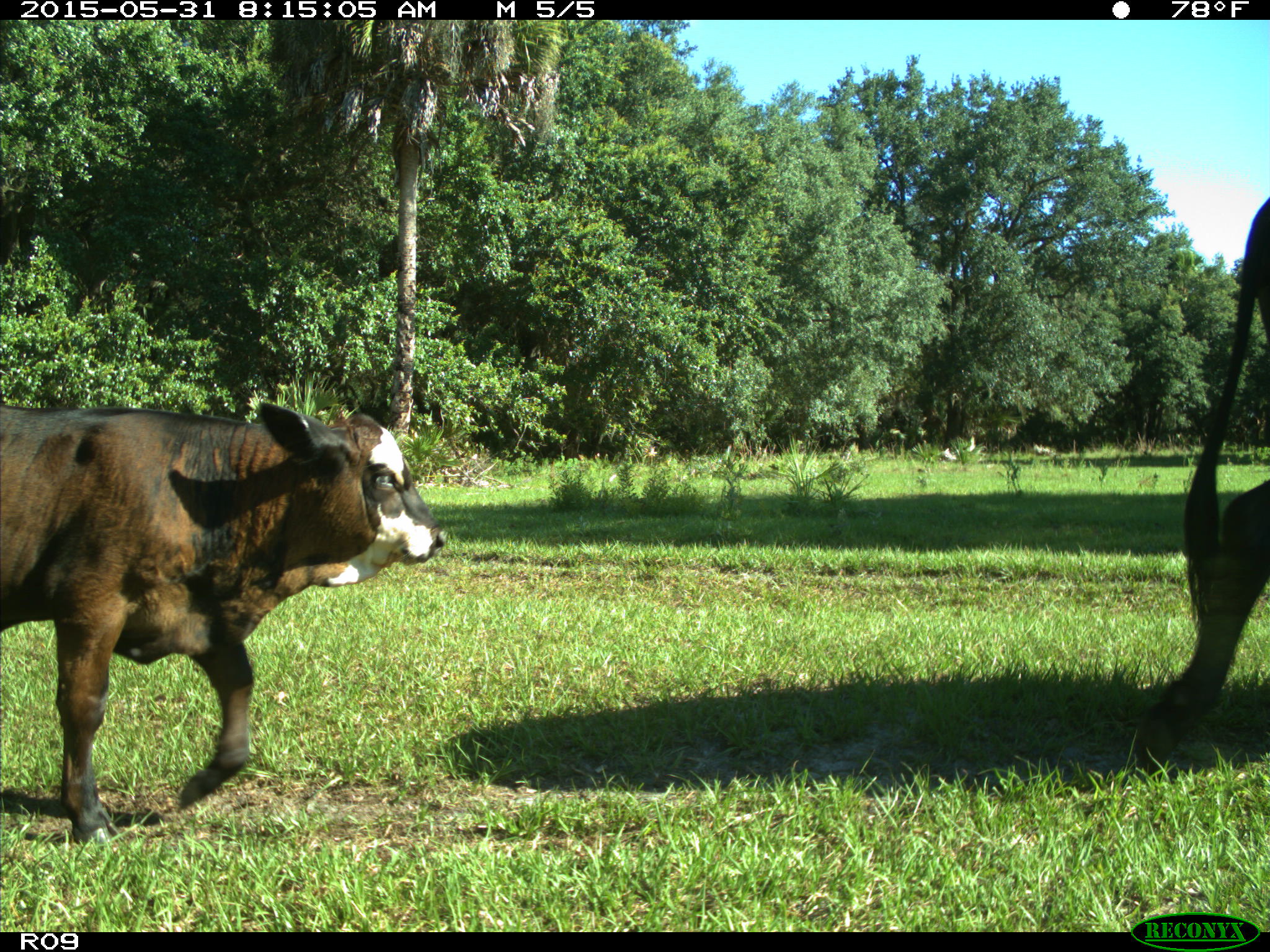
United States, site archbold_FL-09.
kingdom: Animalia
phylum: Chordata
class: Mammalia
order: Artiodactyla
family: Bovidae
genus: Bos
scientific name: Bos taurus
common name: domestic cow